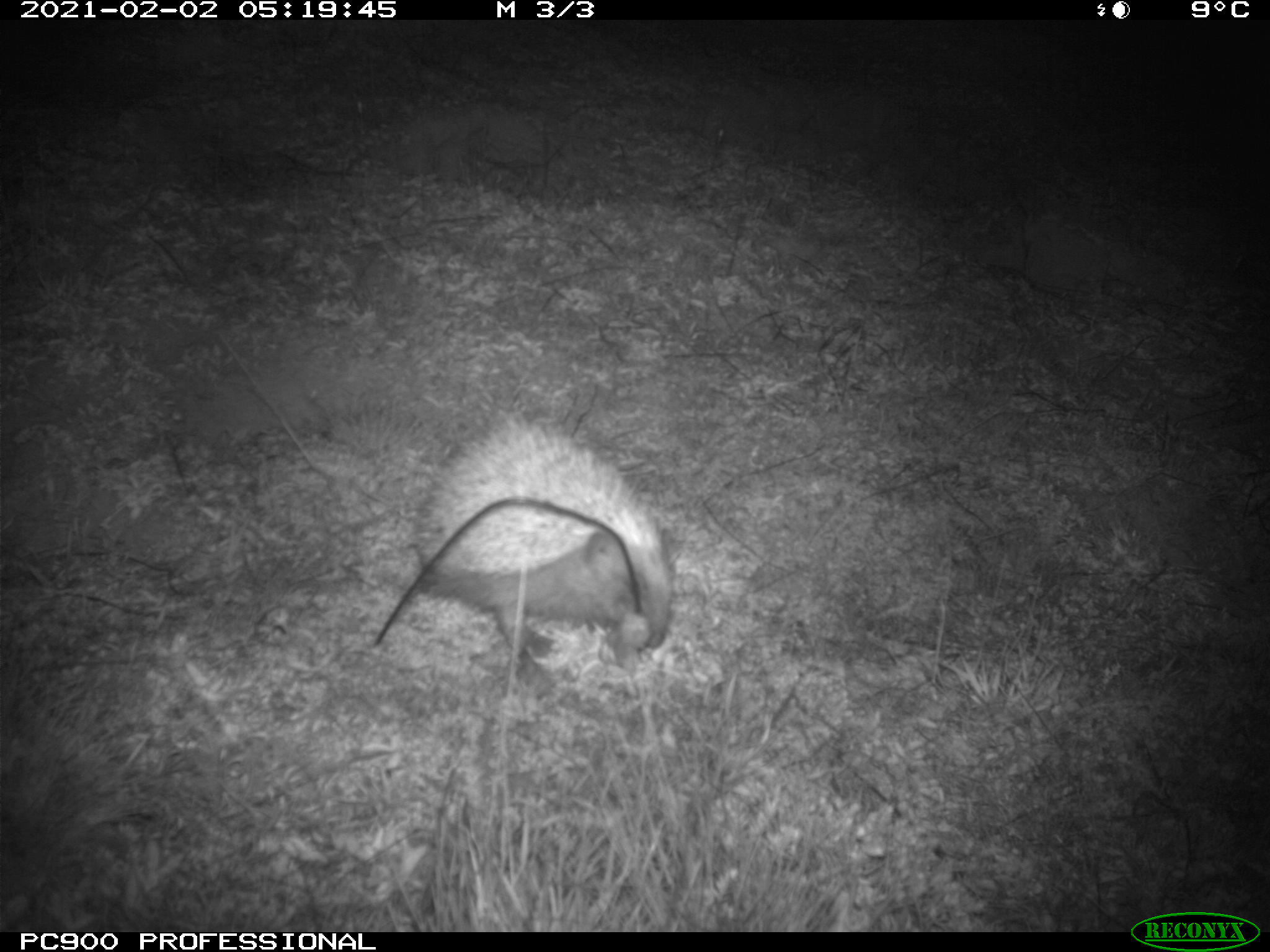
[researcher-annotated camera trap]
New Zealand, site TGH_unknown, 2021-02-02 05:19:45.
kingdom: Animalia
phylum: Chordata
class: Mammalia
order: Eulipotyphla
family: Erinaceidae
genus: Erinaceus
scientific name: Erinaceus europaeus europaeus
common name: european hedgehog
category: hedgehog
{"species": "hedgehog (european hedgehog) (Erinaceus europaeus europaeus)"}